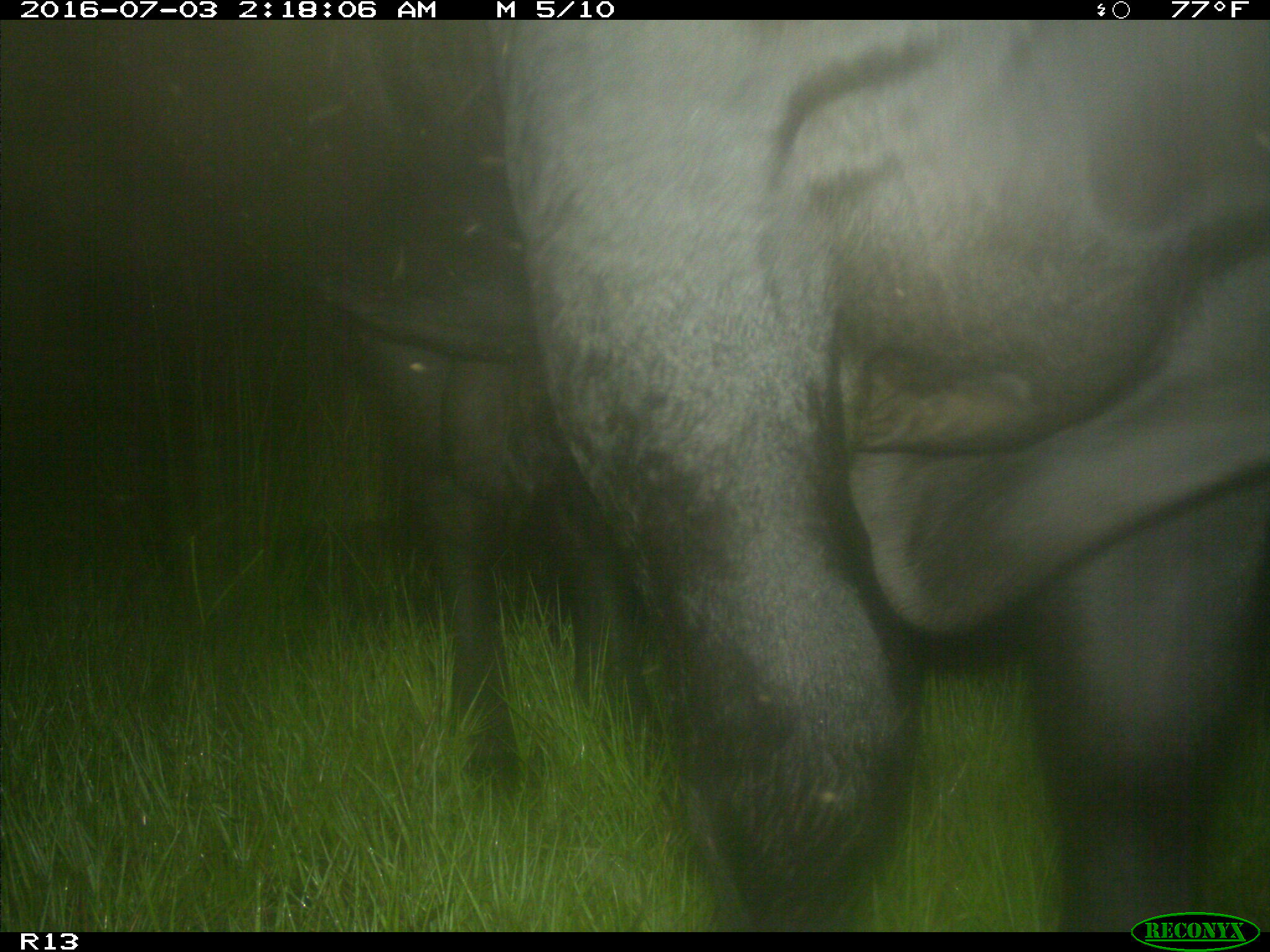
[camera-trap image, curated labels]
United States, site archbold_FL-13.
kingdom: Animalia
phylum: Chordata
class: Mammalia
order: Artiodactyla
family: Bovidae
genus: Bos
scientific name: Bos taurus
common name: domestic cow